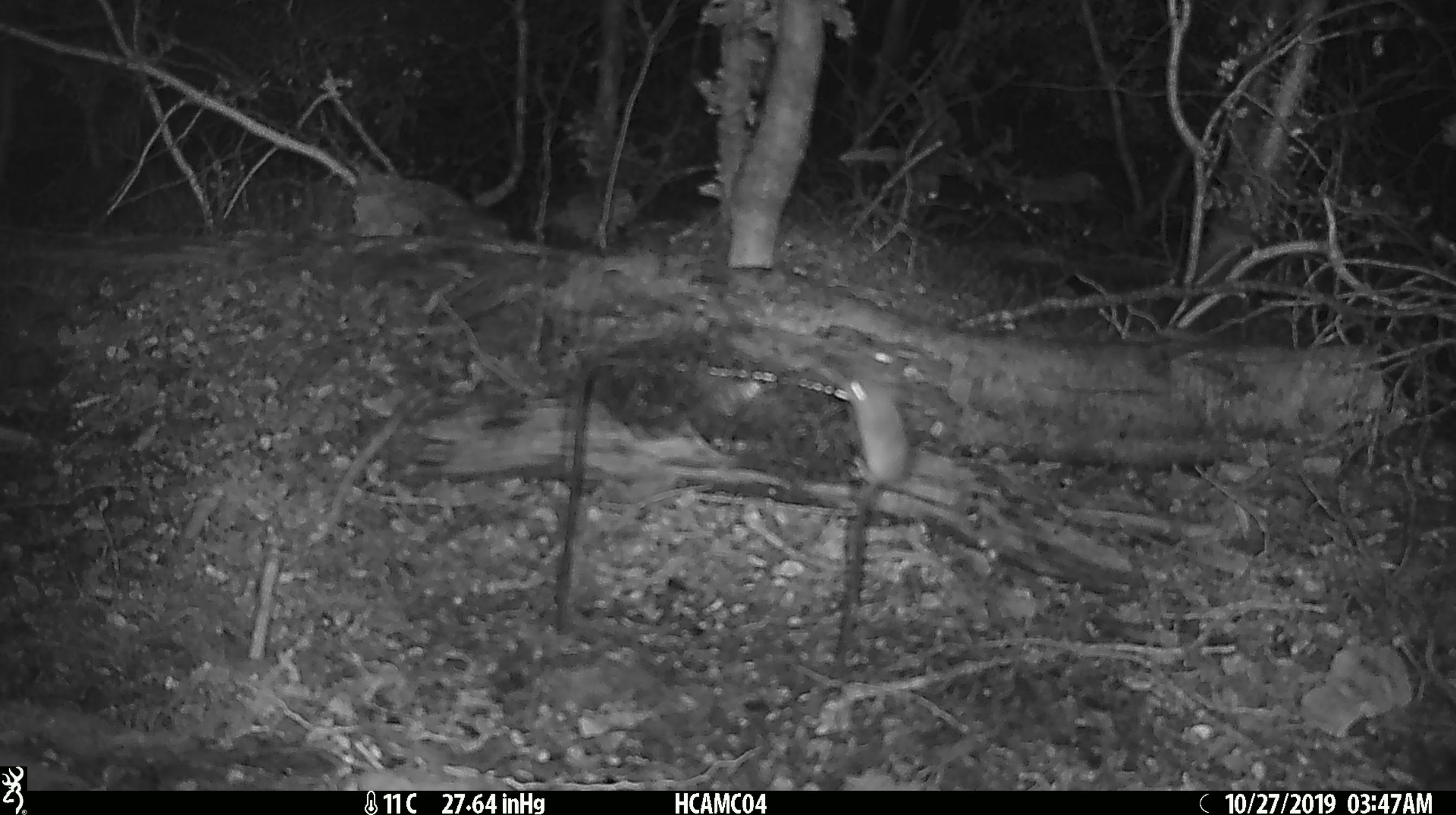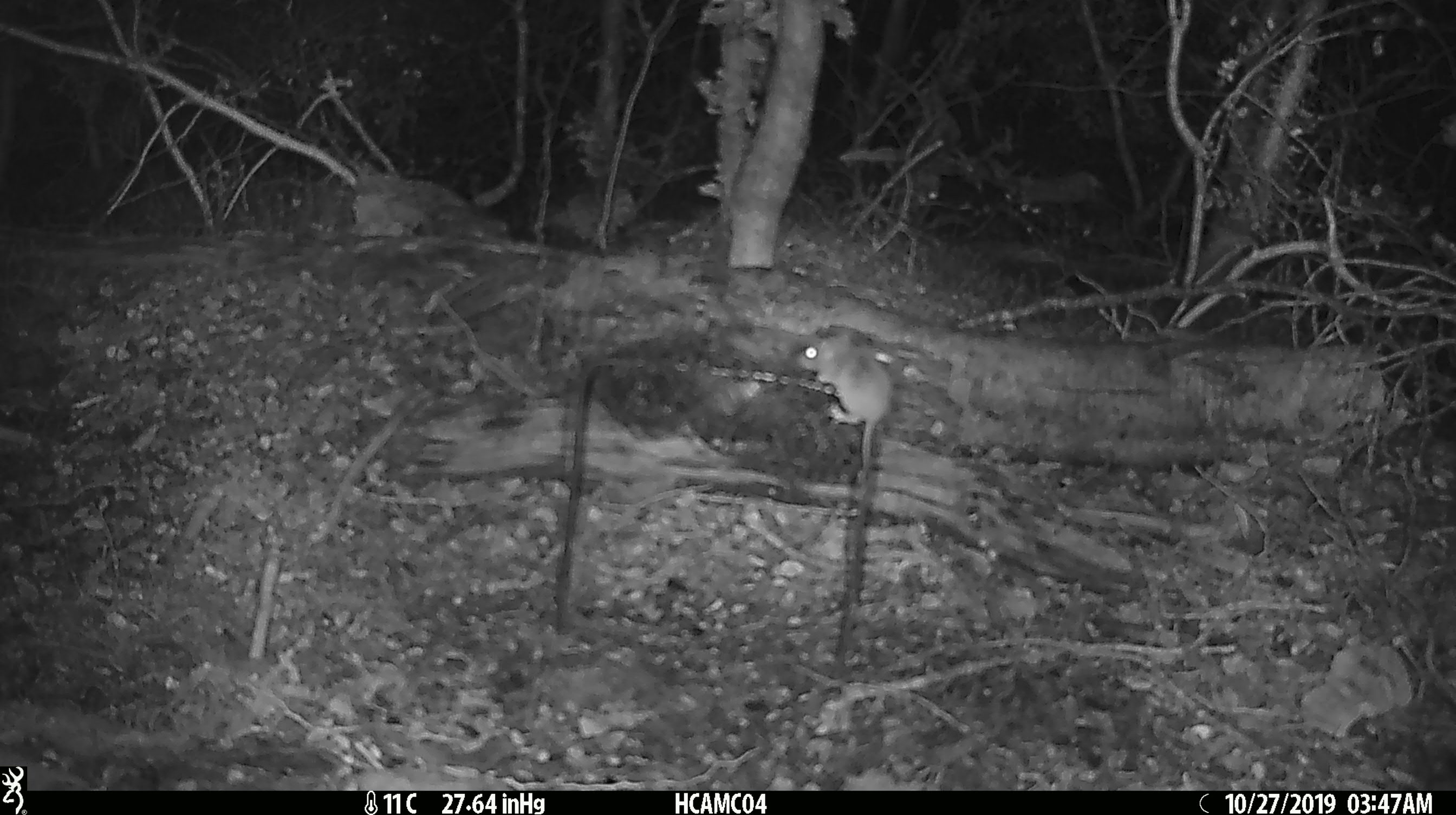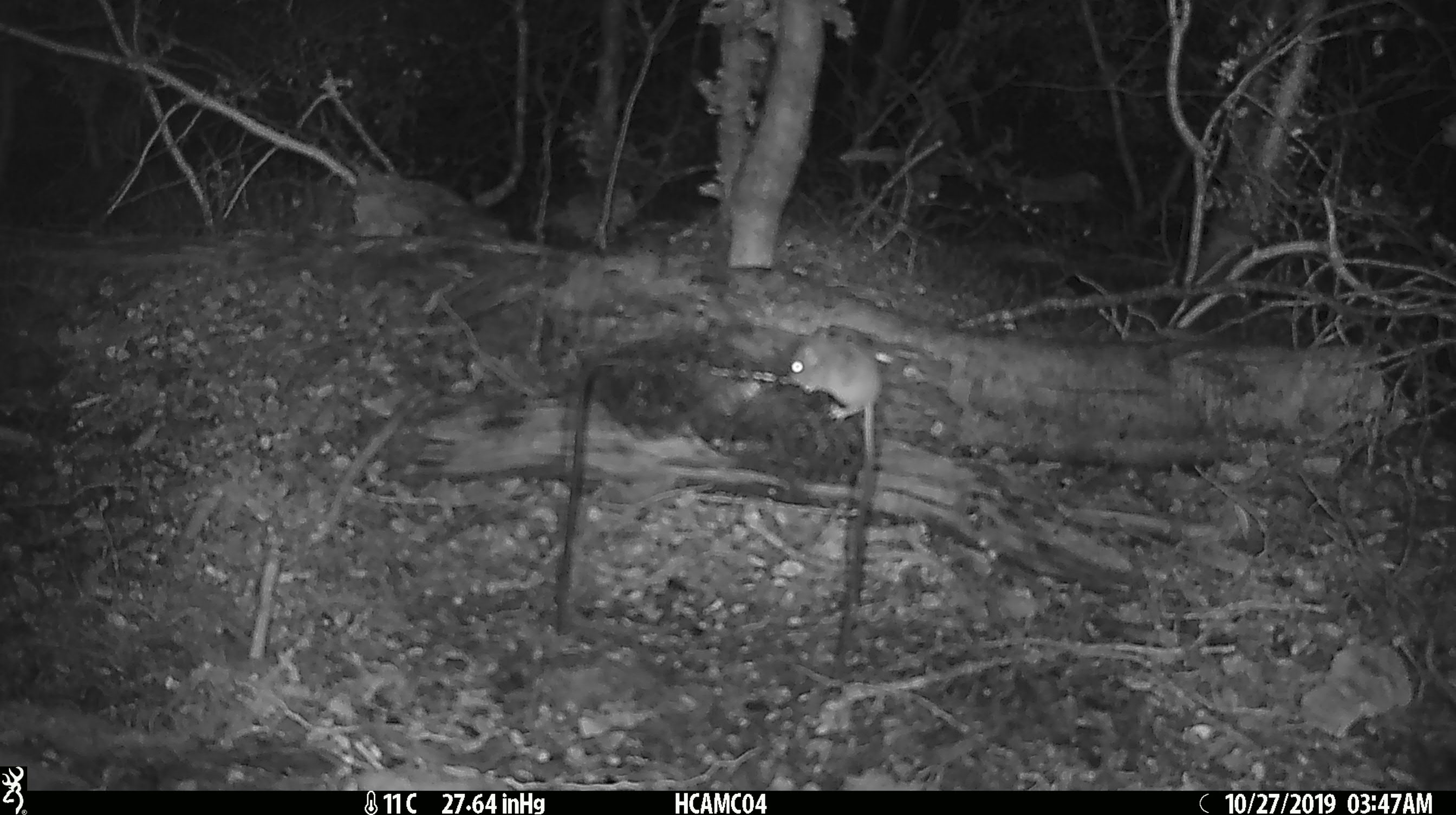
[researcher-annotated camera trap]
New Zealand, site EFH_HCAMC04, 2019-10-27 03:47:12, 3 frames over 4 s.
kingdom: Animalia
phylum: Chordata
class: Mammalia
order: Rodentia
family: Muridae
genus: Mus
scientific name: Mus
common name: mouse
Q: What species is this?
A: Mouse (Mus).